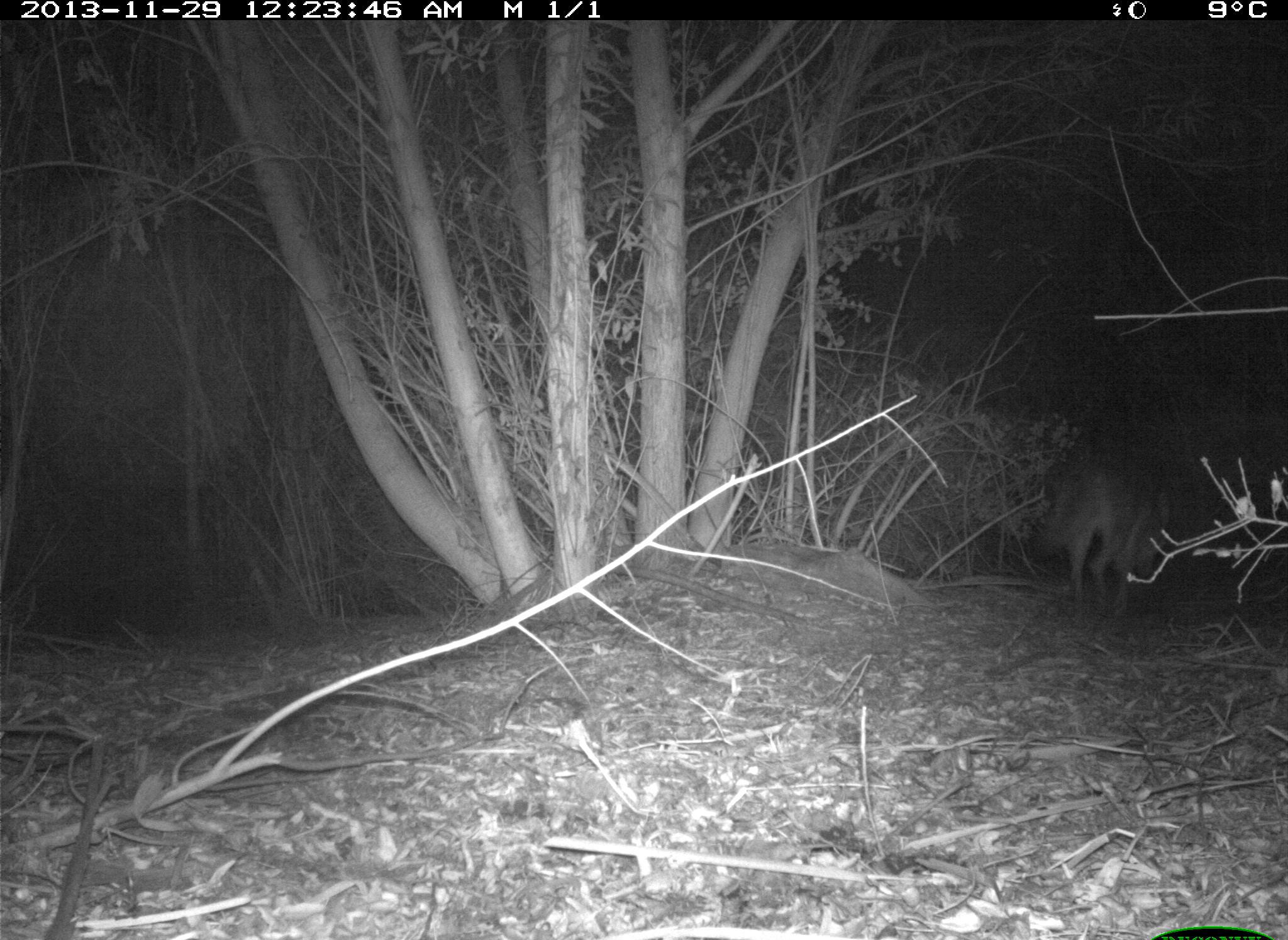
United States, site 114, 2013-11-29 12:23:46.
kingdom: Animalia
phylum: Chordata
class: Mammalia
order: Carnivora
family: Canidae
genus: Canis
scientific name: Canis latrans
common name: coyote